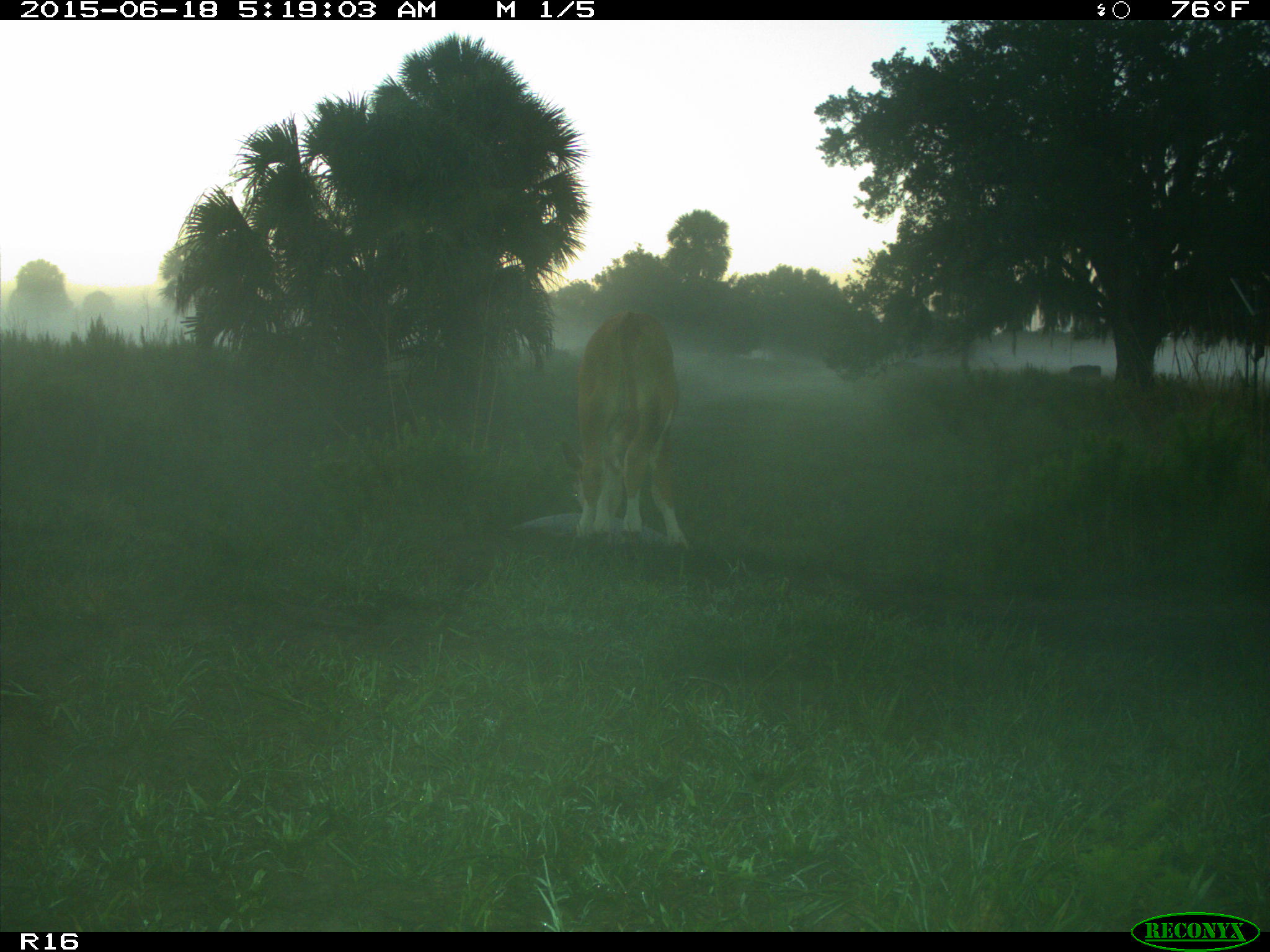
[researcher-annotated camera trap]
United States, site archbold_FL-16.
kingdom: Animalia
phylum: Chordata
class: Mammalia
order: Artiodactyla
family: Bovidae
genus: Bos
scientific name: Bos taurus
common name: domestic cow